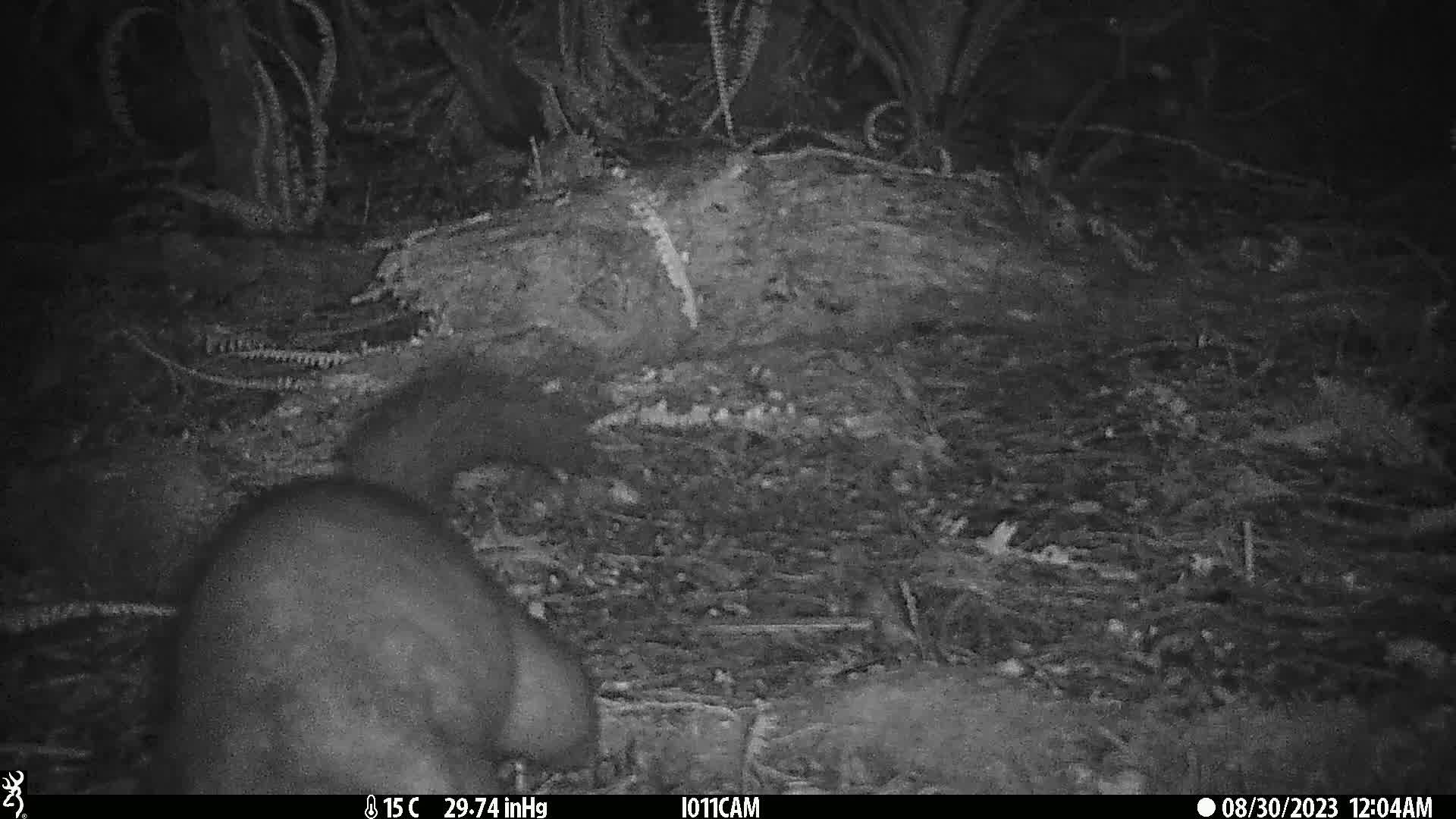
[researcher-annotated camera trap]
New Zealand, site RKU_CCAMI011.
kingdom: Animalia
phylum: Chordata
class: Mammalia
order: Diprotodontia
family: Phalangeridae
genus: Trichosurus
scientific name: Trichosurus vulpecula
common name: common brushtail possum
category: possum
Possum (common brushtail possum) (Trichosurus vulpecula).